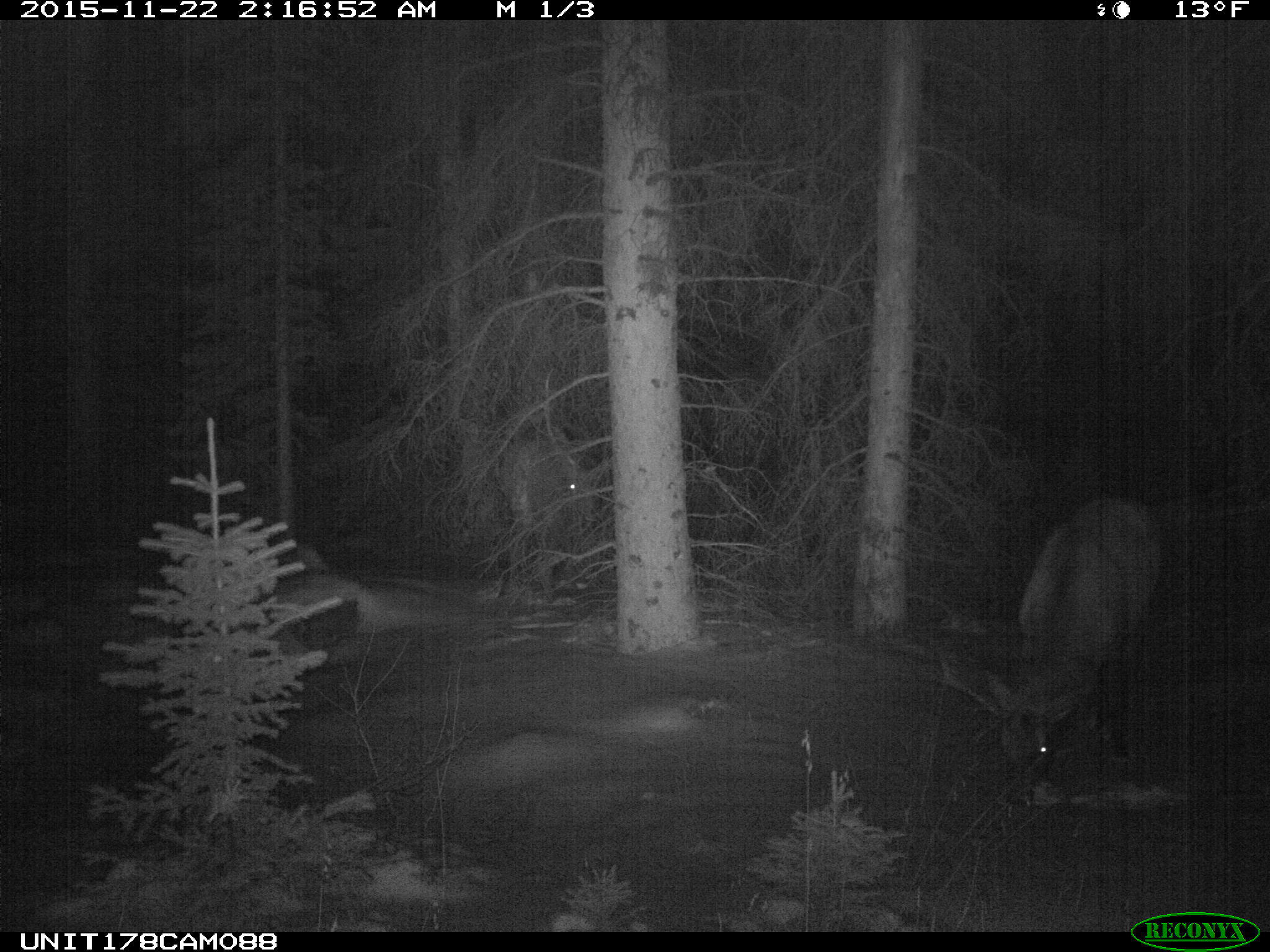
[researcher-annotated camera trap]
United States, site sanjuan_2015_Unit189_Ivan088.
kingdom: Animalia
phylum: Chordata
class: Mammalia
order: Artiodactyla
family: Cervidae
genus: Cervus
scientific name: Cervus elaphus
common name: red deer